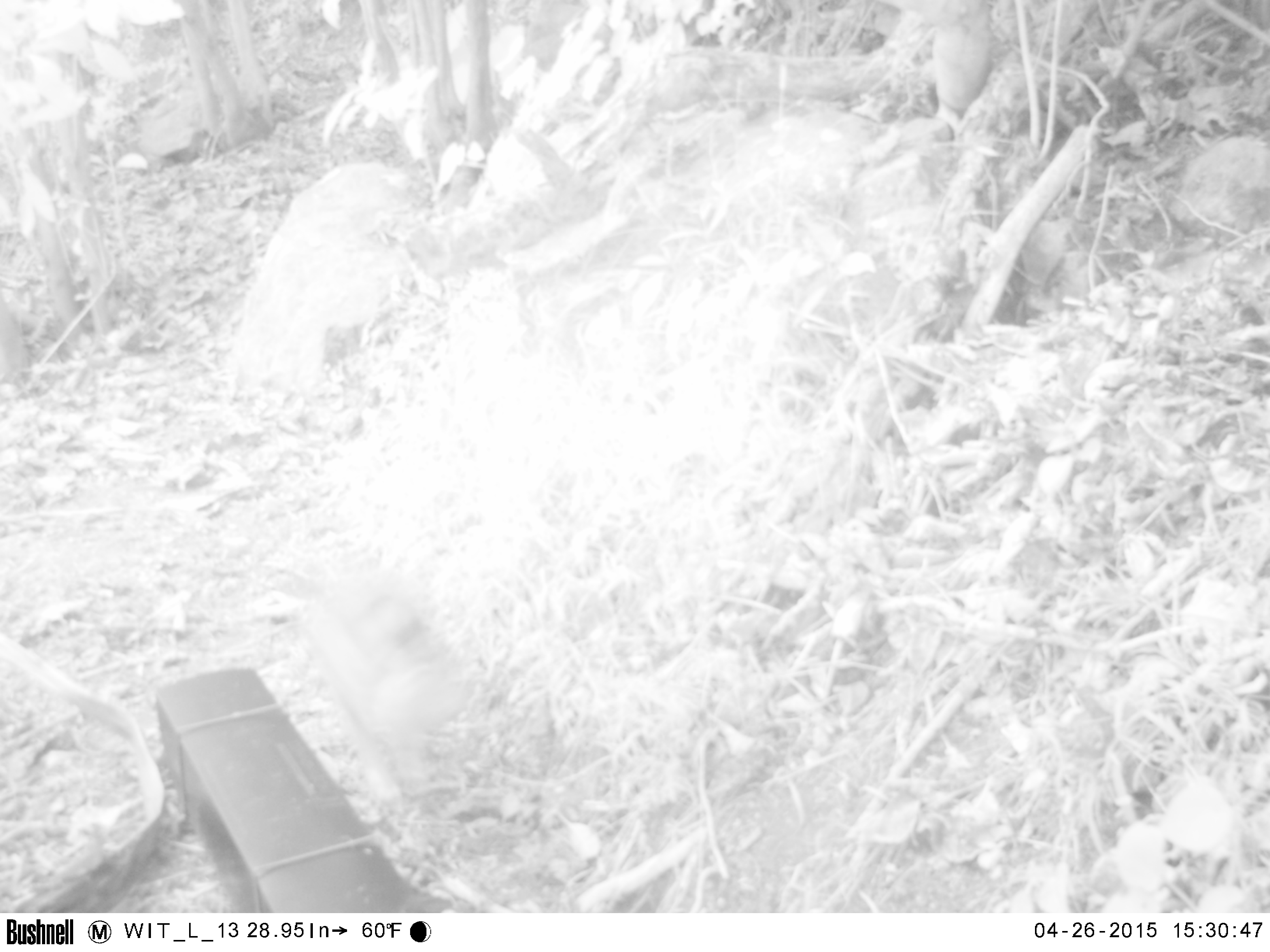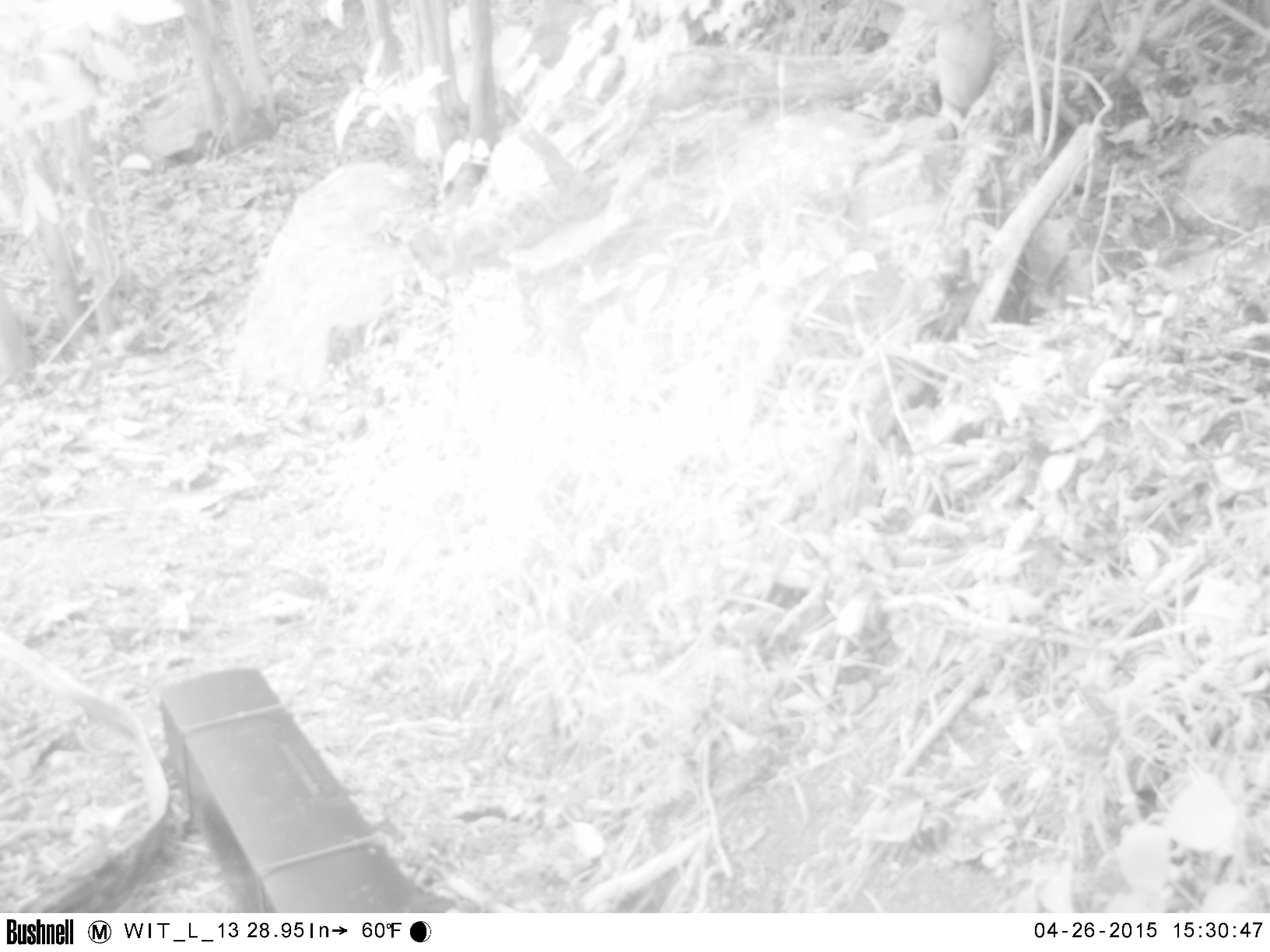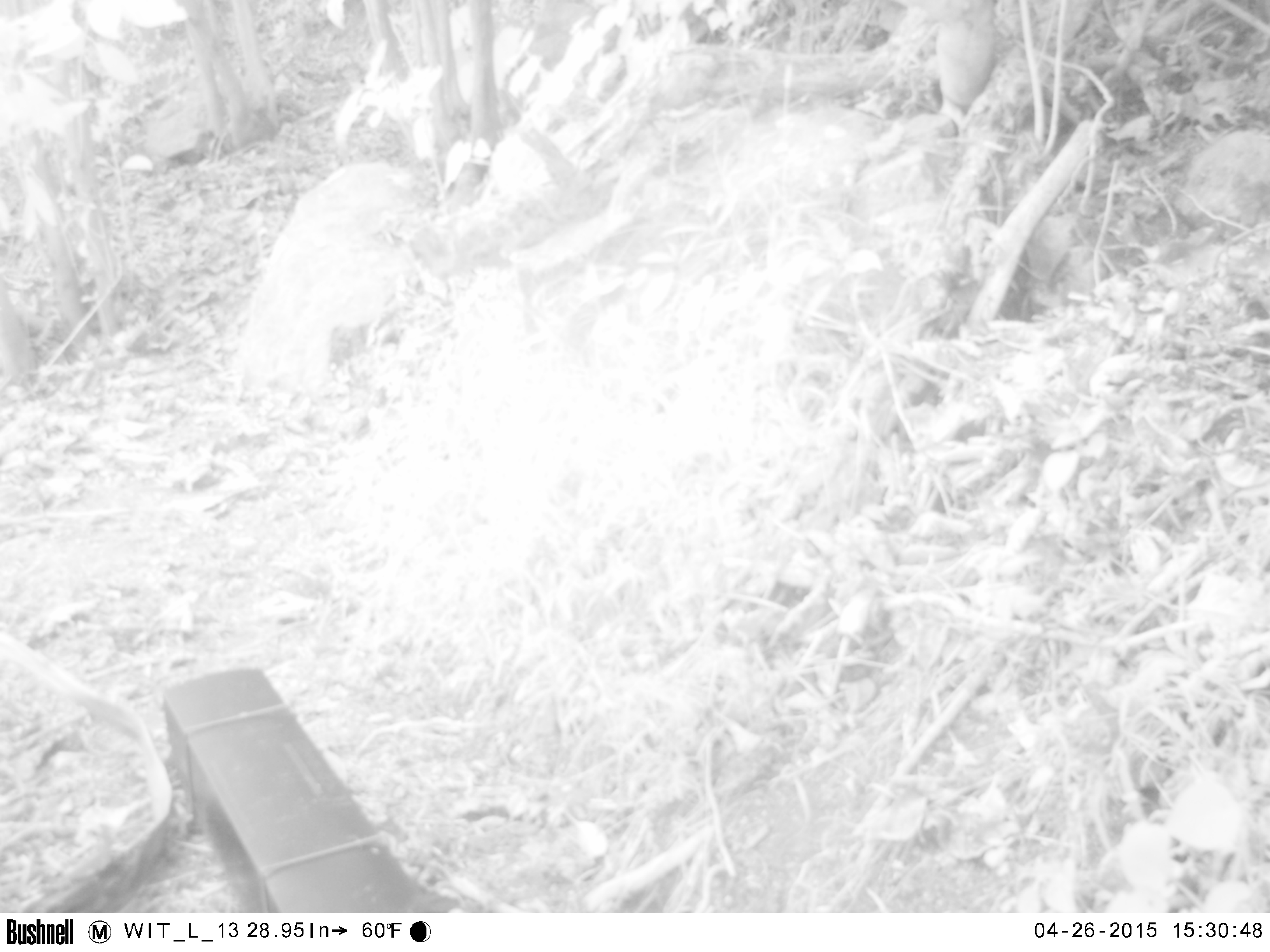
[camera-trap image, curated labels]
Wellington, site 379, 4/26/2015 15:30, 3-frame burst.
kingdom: Animalia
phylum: Chordata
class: Mammalia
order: Carnivora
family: Felidae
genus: Felis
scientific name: Felis catus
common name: cat